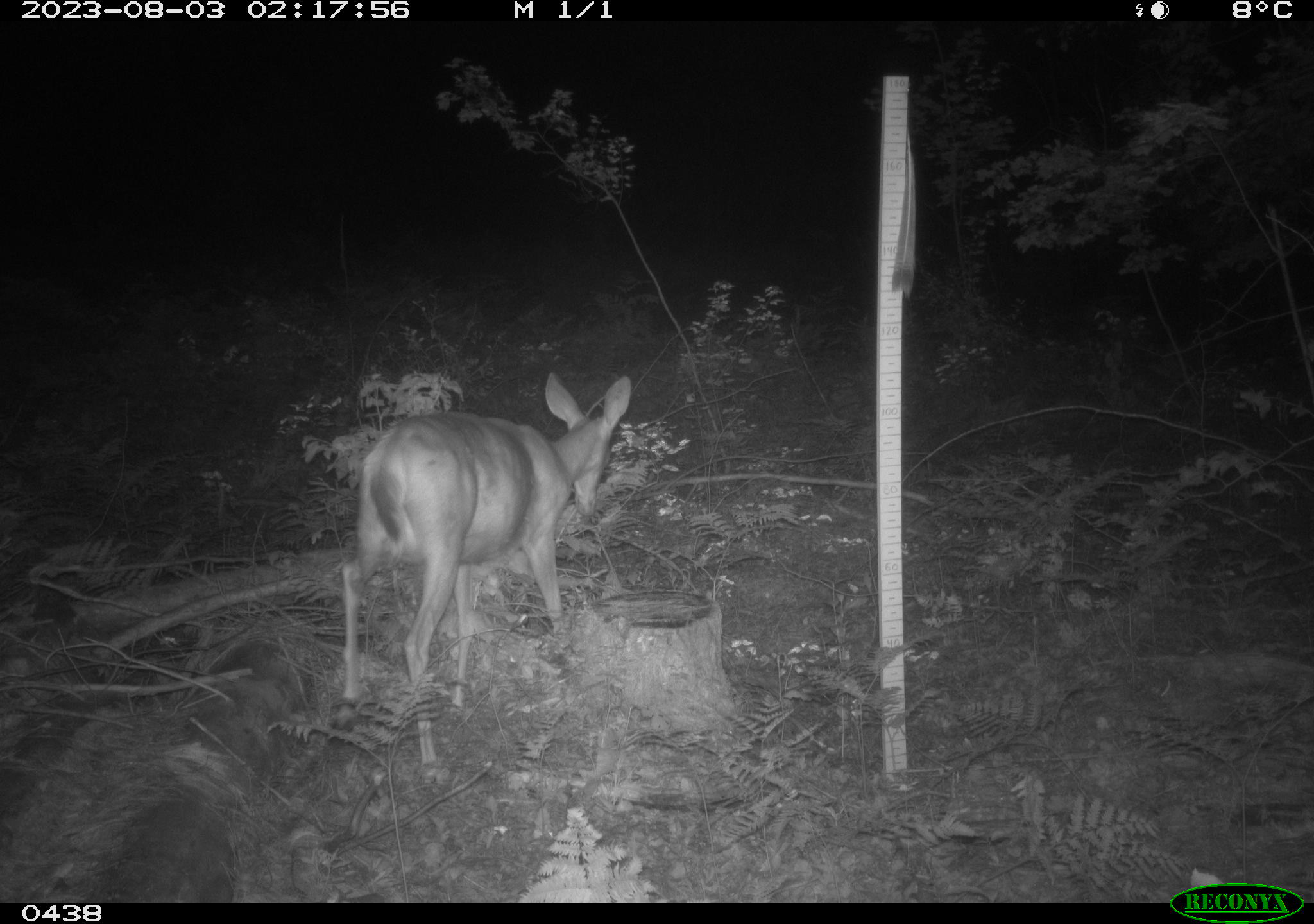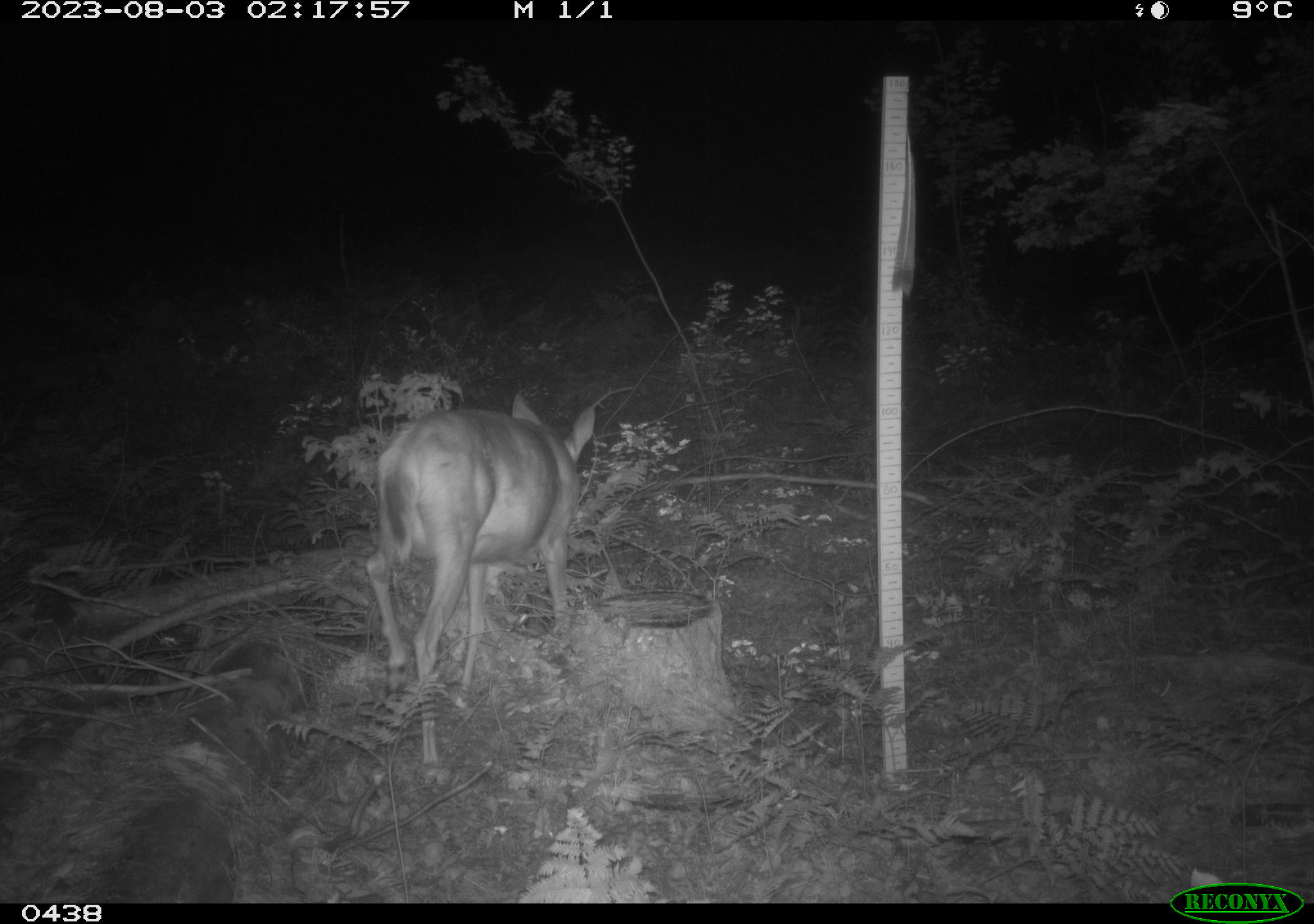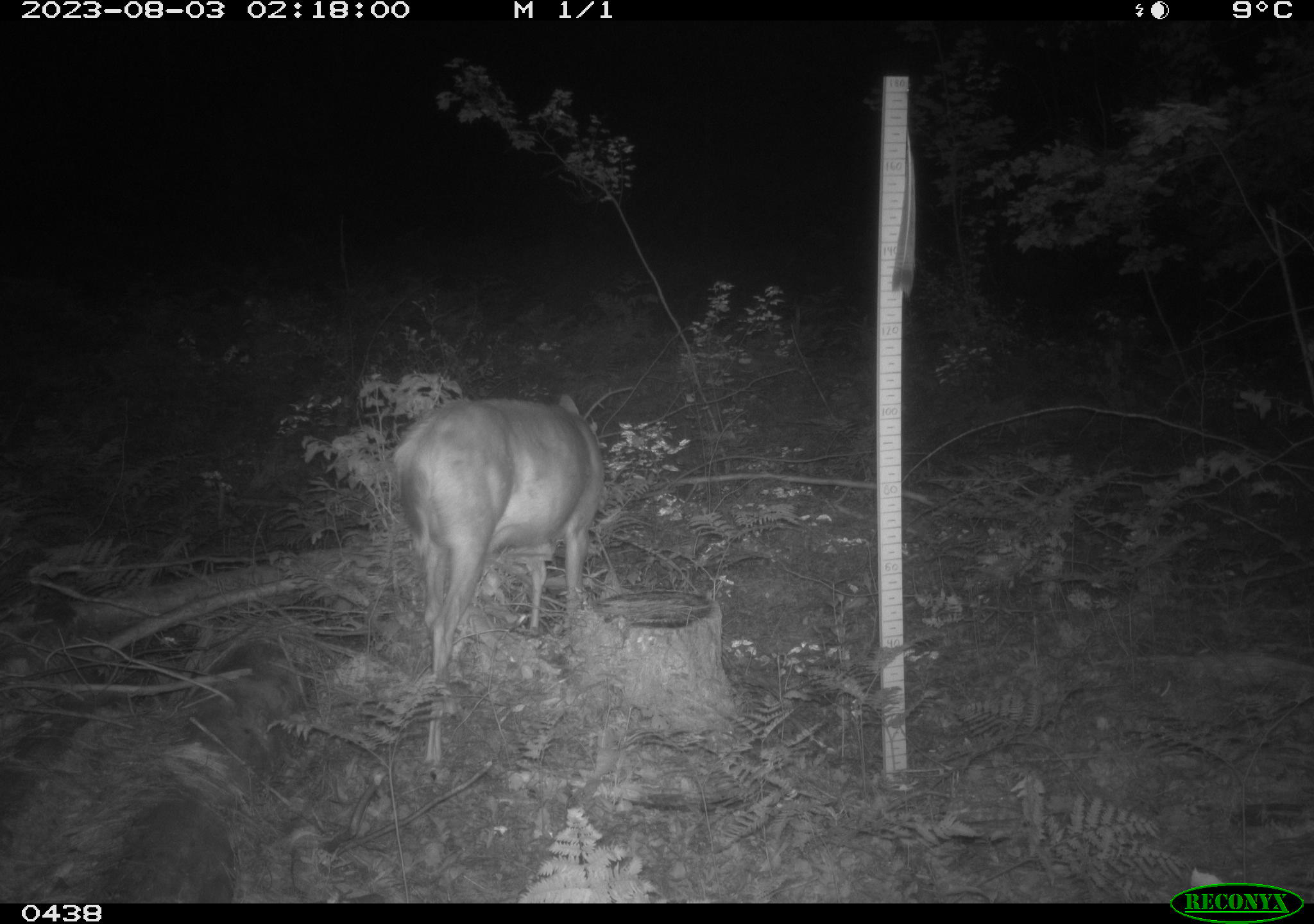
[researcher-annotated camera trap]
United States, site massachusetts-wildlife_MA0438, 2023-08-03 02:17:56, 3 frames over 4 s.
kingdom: Animalia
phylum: Chordata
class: Mammalia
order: Artiodactyla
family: Cervidae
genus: Odocoileus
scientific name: Odocoileus virginianus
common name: white-tailed deer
White-tailed deer (Odocoileus virginianus).